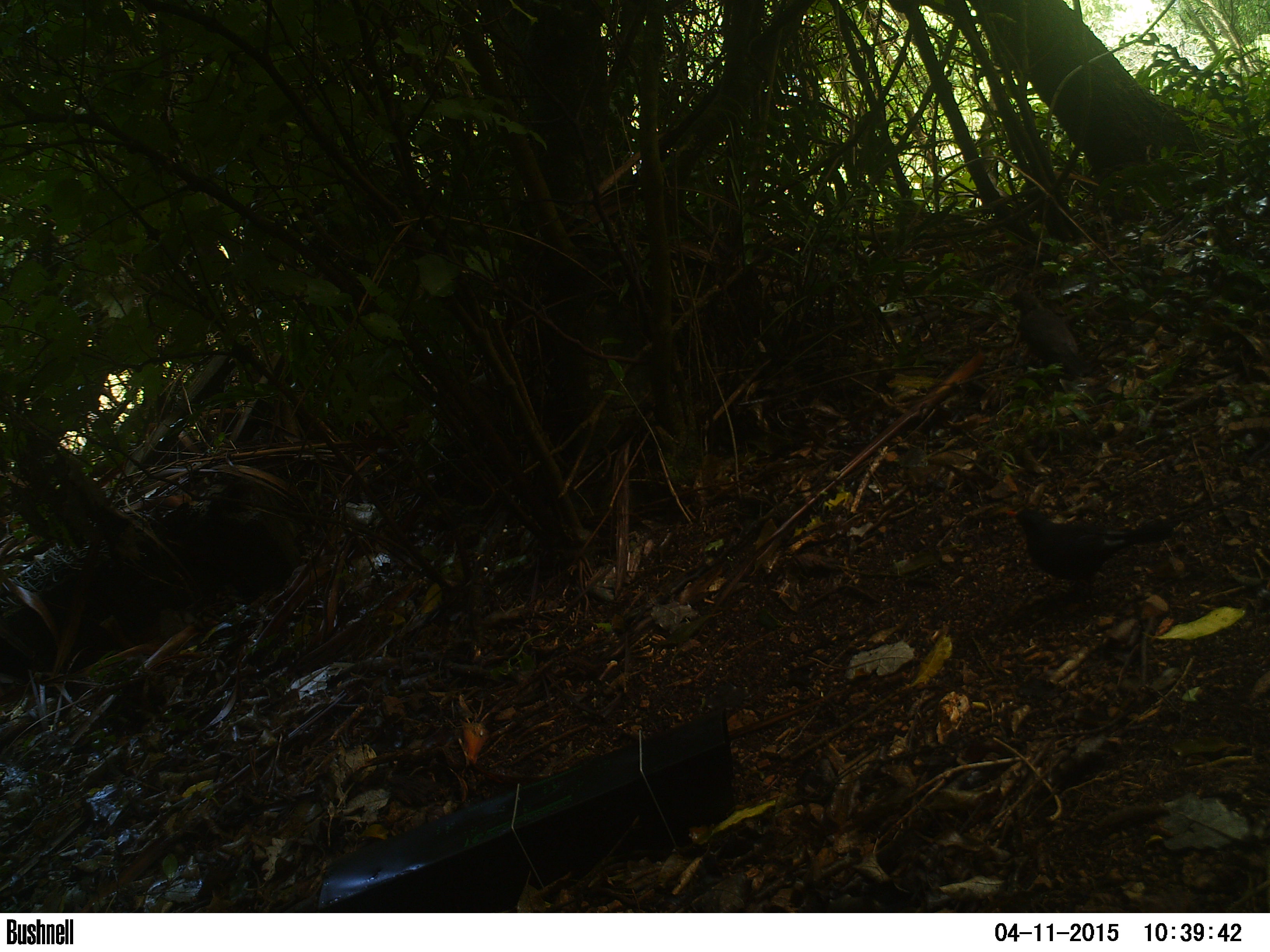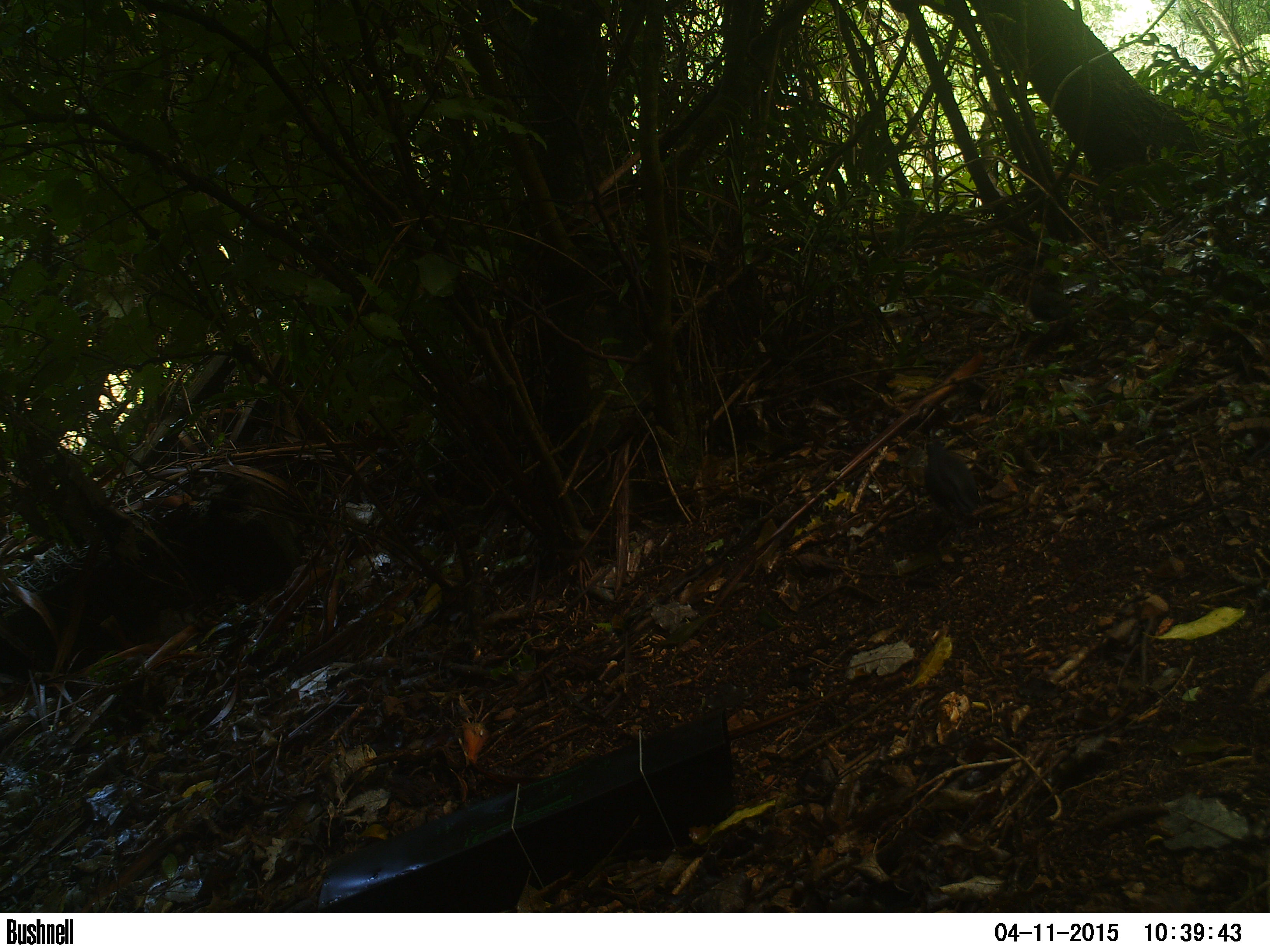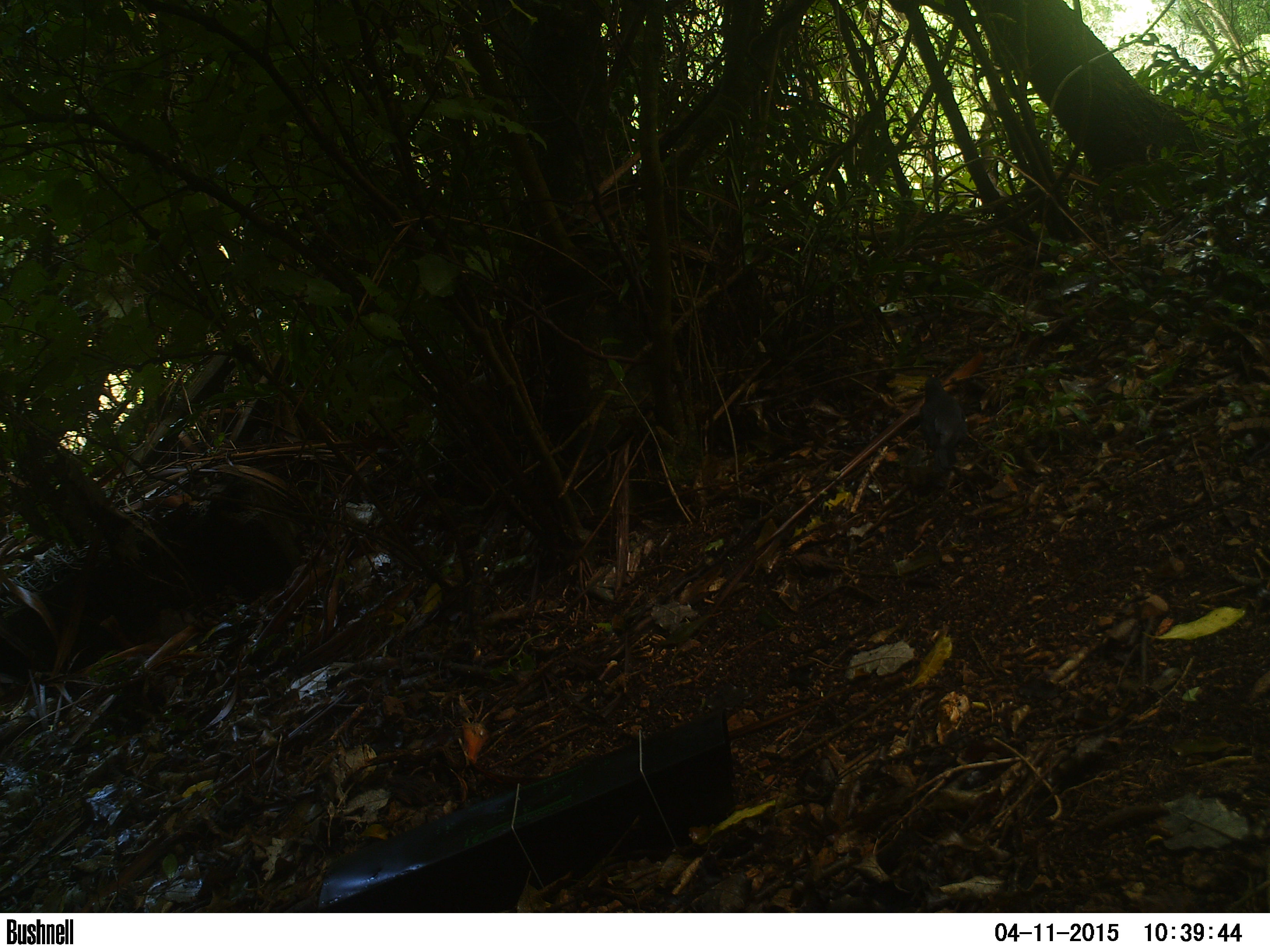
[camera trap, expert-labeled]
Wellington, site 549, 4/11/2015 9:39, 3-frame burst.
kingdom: Animalia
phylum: Chordata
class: Aves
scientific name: Aves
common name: bird